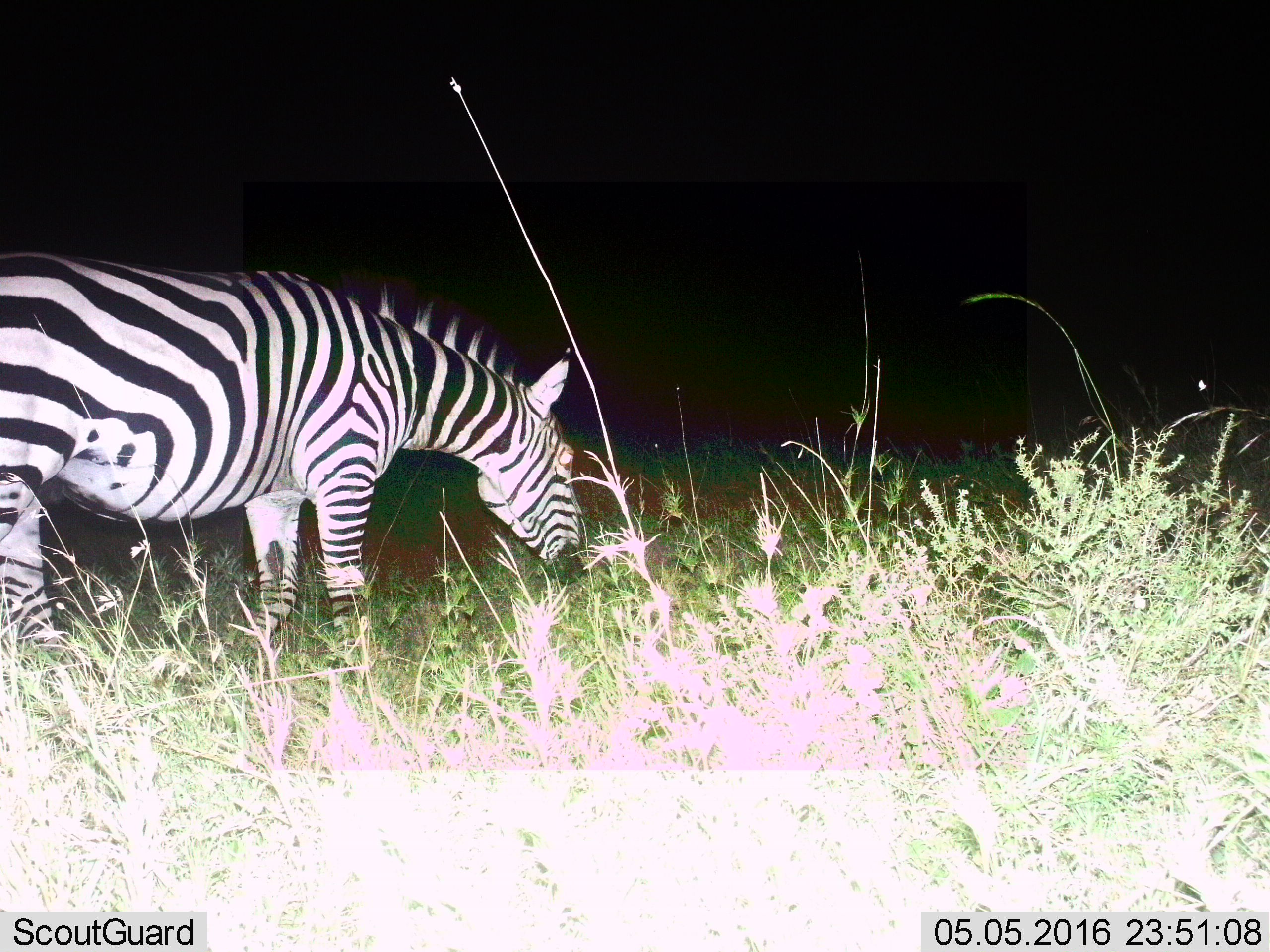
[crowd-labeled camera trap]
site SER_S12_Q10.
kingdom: Animalia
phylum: Chordata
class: Mammalia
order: Perissodactyla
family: Equidae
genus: Equus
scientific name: Equus quagga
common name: plains zebra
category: zebraplains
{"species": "zebraplains (plains zebra) (Equus quagga)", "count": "1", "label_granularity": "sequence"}